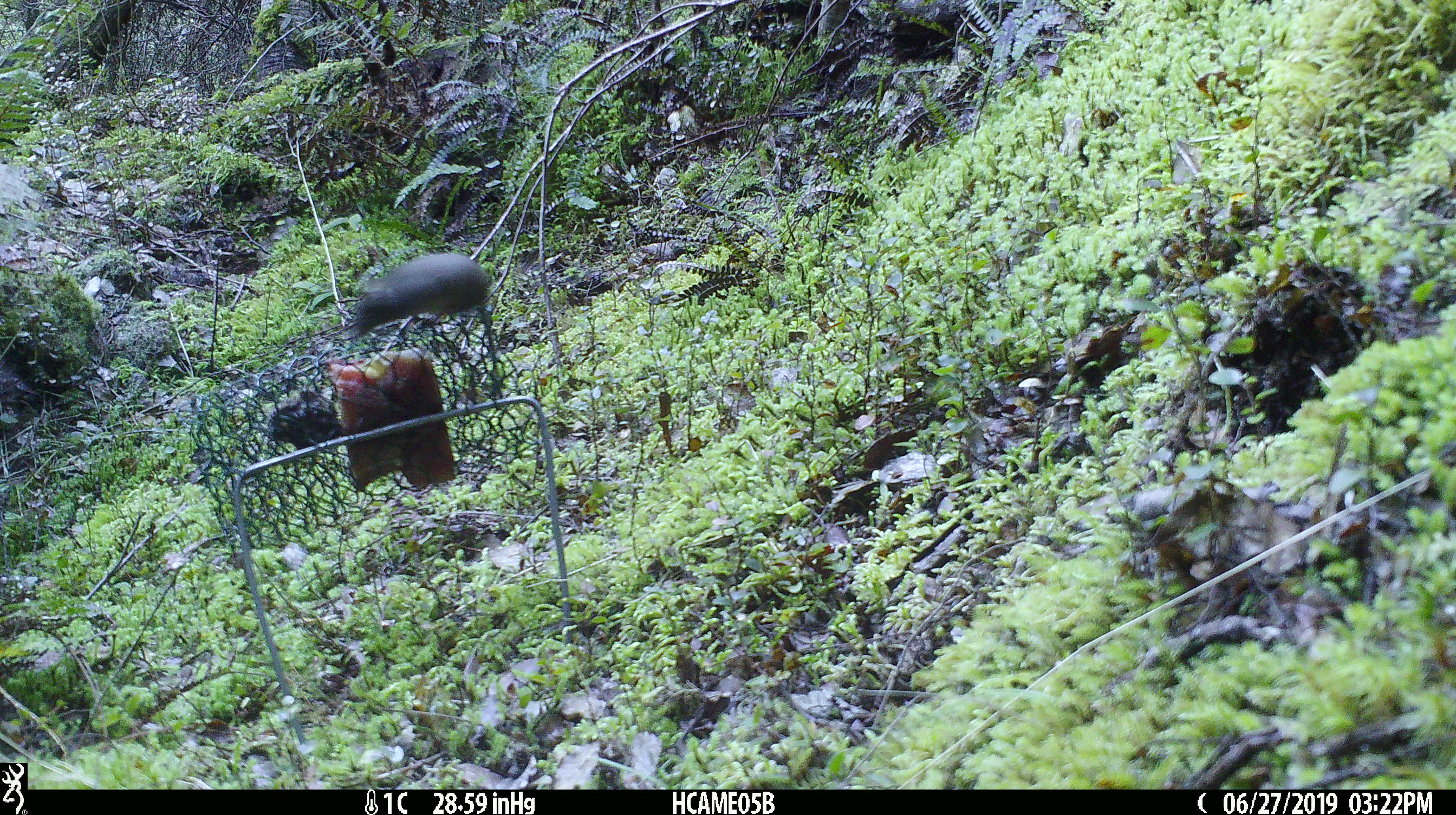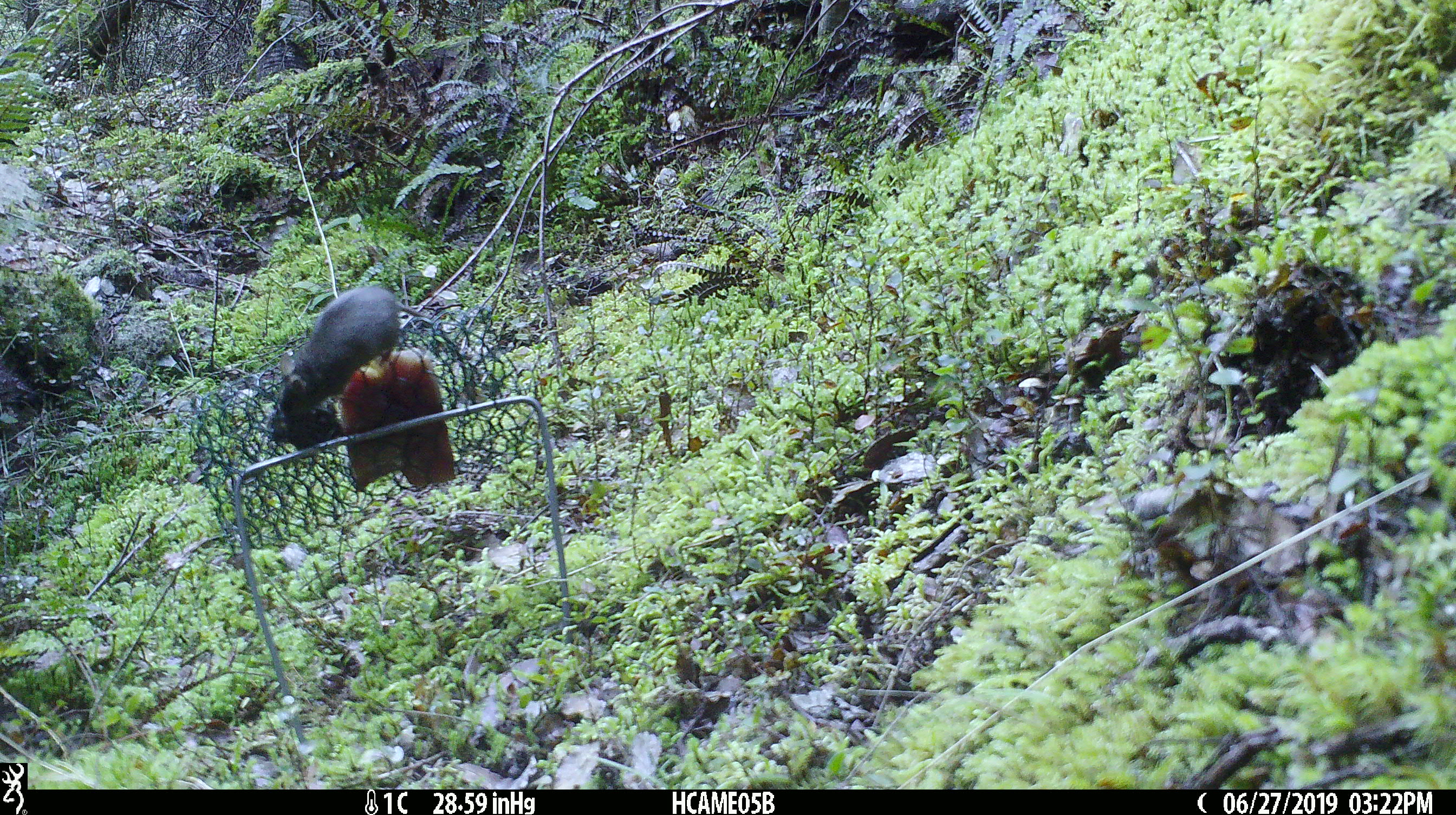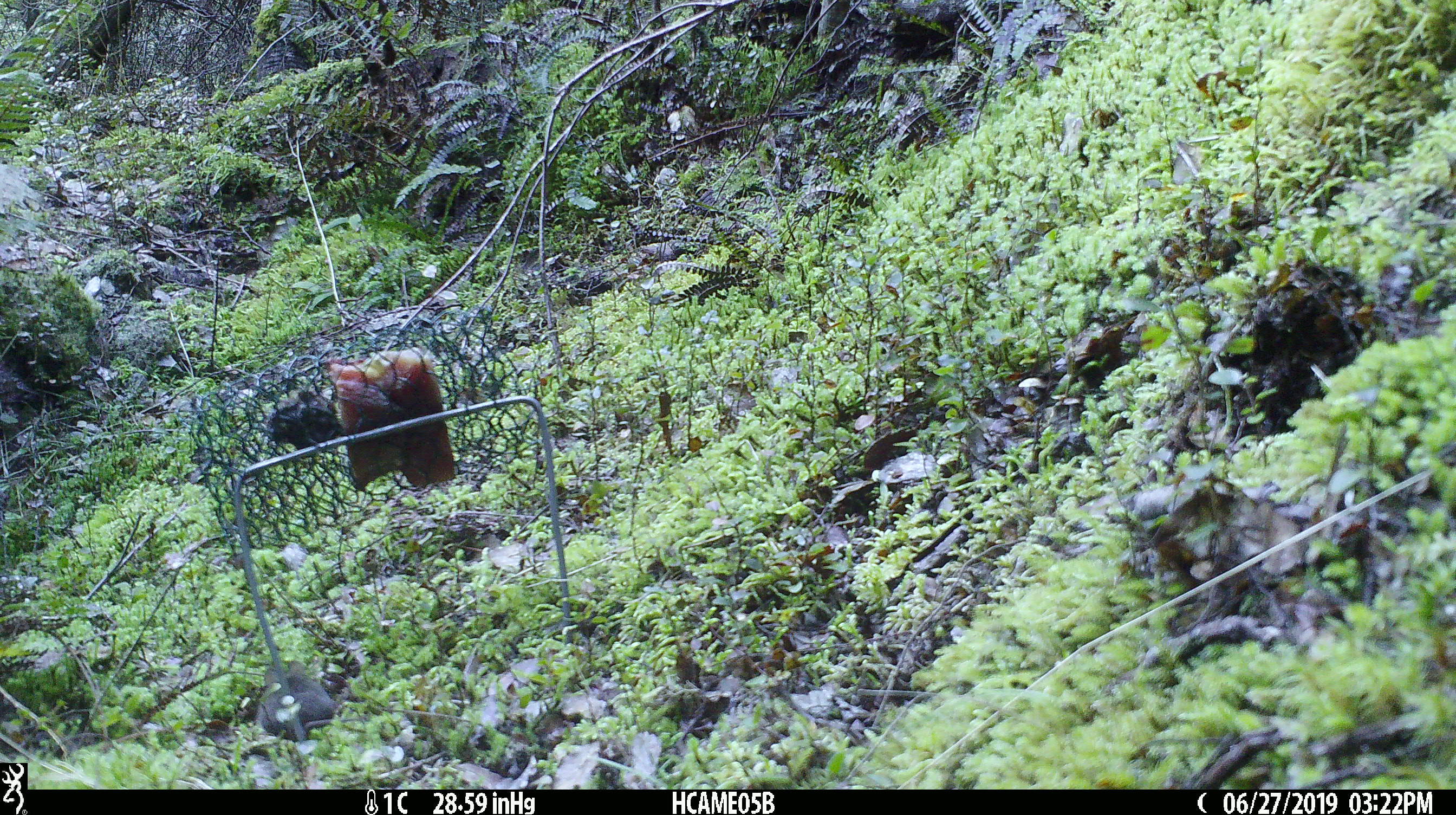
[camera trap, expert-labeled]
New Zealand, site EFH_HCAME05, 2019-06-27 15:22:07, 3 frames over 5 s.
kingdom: Animalia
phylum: Chordata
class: Mammalia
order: Rodentia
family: Muridae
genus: Mus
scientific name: Mus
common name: mouse